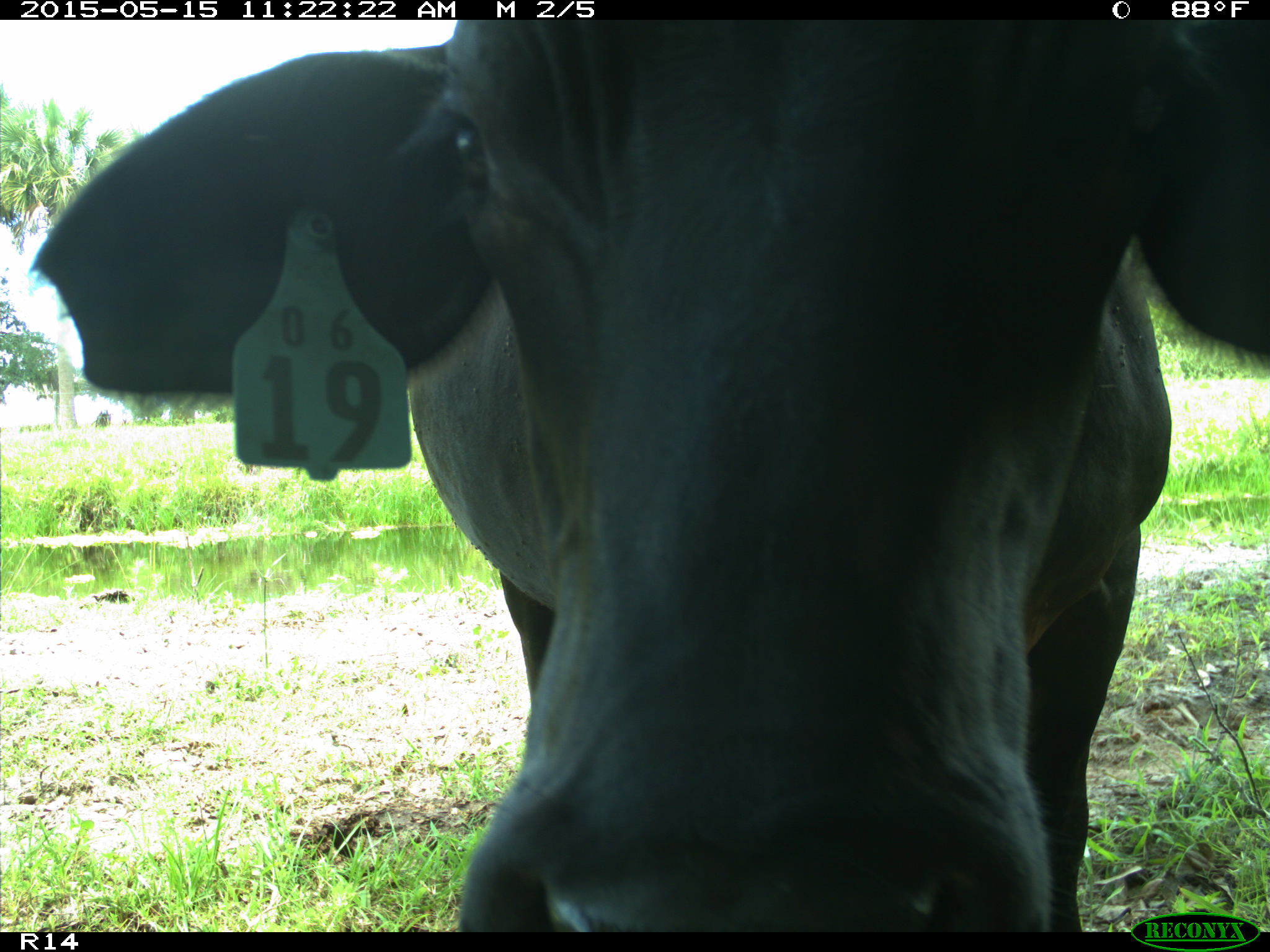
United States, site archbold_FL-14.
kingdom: Animalia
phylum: Chordata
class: Mammalia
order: Artiodactyla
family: Bovidae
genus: Bos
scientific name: Bos taurus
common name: domestic cow